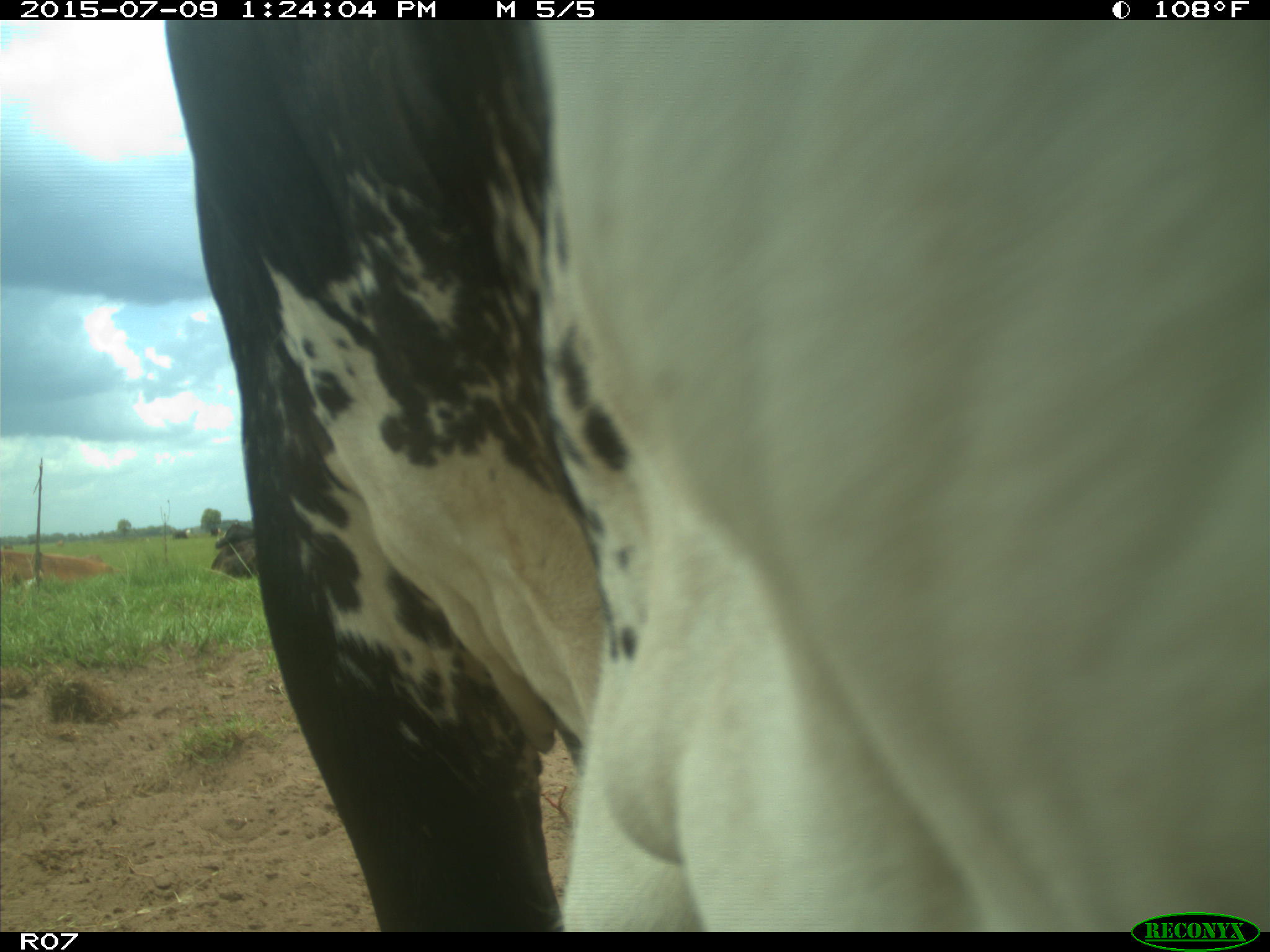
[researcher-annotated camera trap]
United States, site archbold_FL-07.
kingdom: Animalia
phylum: Chordata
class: Mammalia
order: Artiodactyla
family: Bovidae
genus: Bos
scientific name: Bos taurus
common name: domestic cow